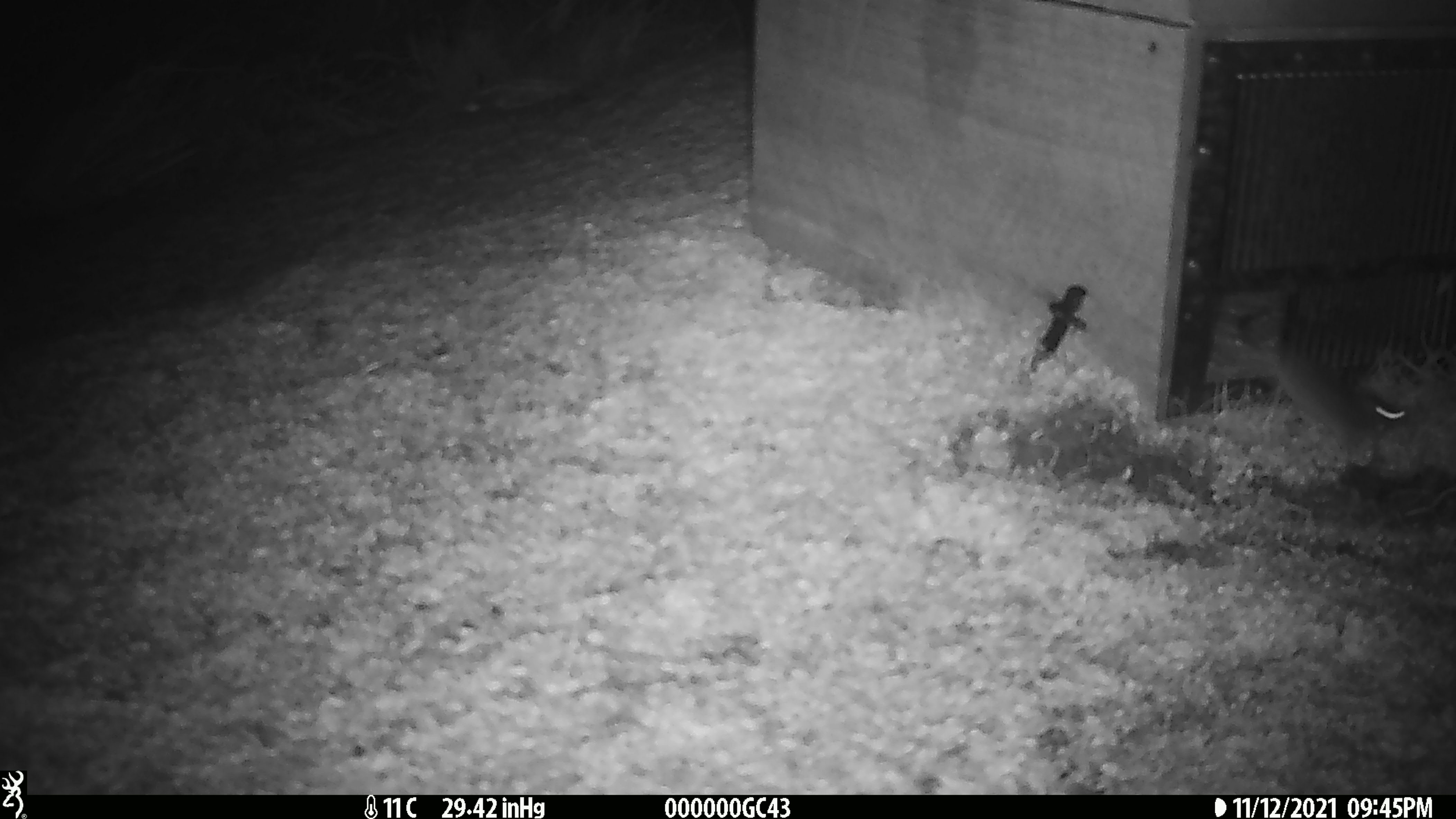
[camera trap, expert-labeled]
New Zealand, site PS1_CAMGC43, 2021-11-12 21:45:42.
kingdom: Animalia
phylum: Chordata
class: Mammalia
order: Rodentia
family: Muridae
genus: Mus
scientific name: Mus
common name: mouse